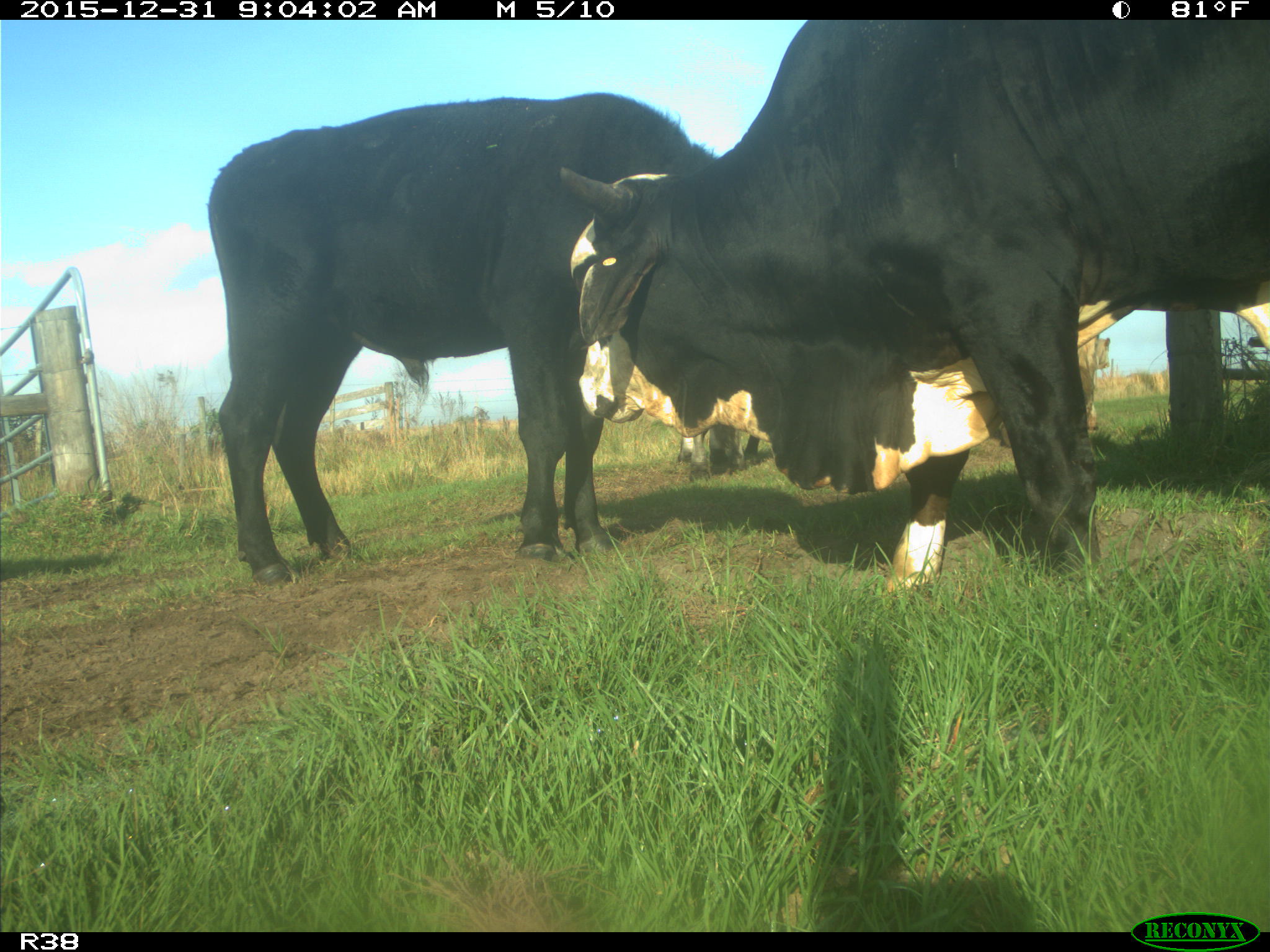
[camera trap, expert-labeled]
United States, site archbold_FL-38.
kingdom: Animalia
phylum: Chordata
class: Mammalia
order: Artiodactyla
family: Bovidae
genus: Bos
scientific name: Bos taurus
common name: domestic cow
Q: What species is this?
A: Bos taurus (domestic cow).